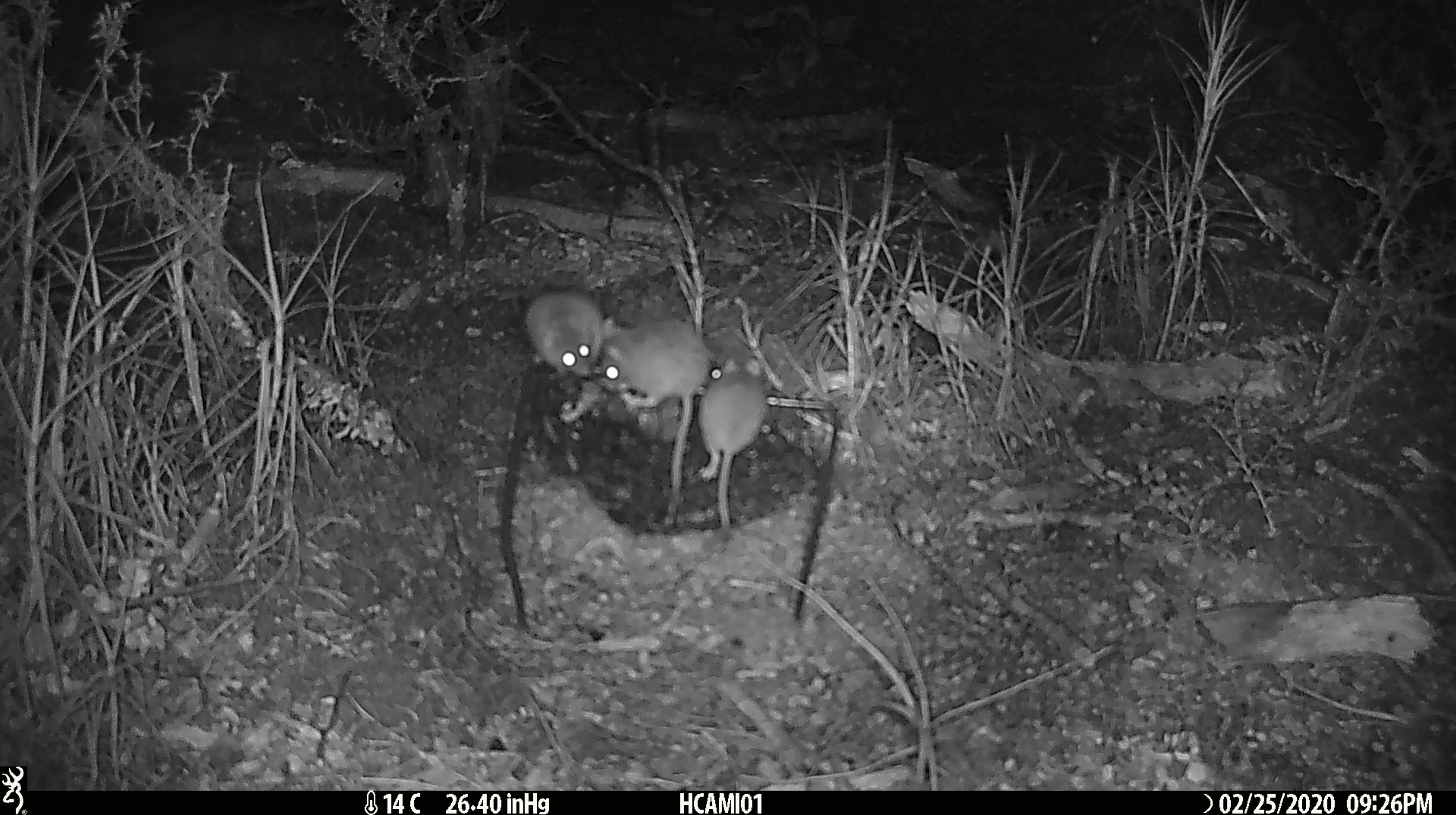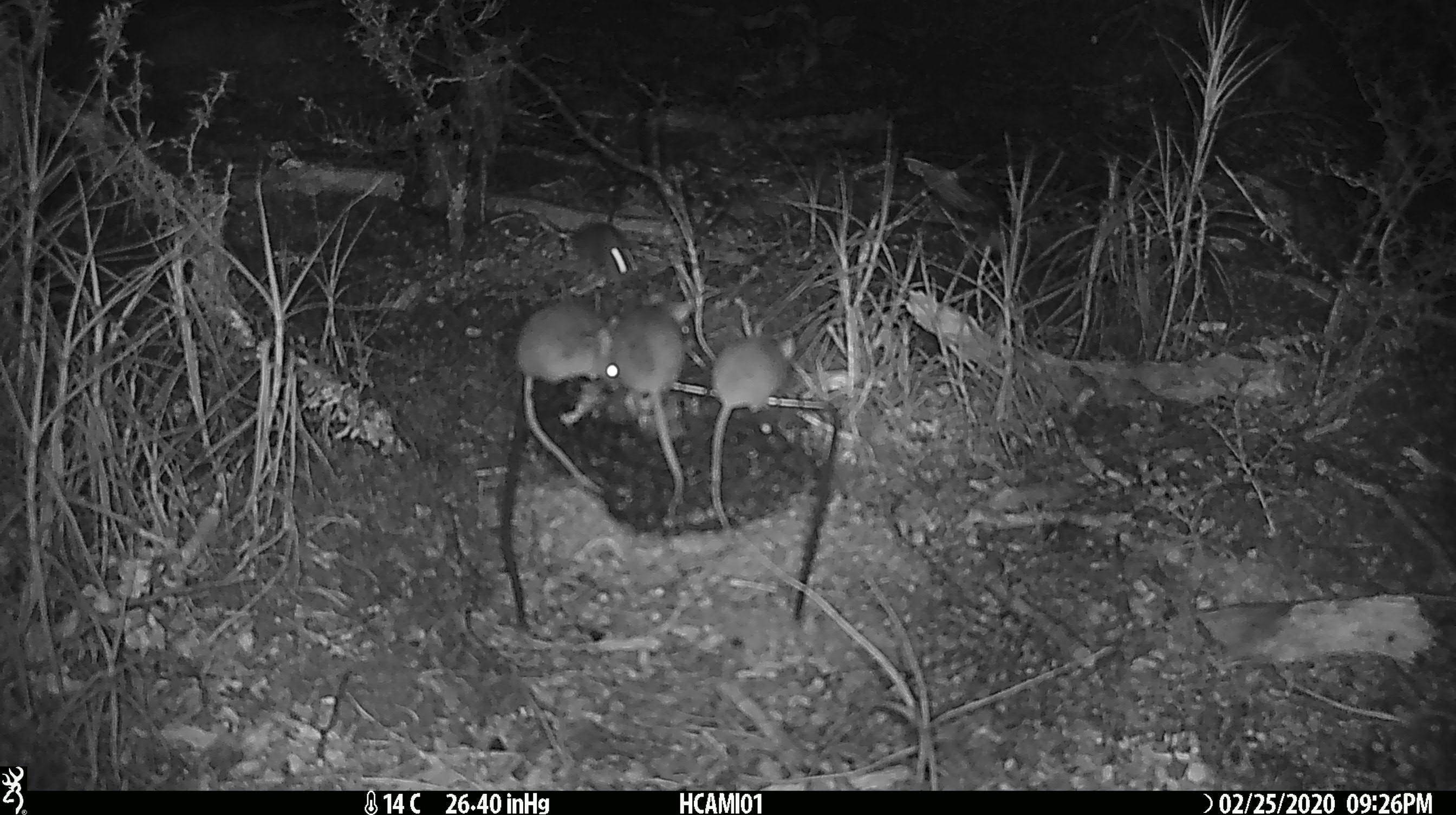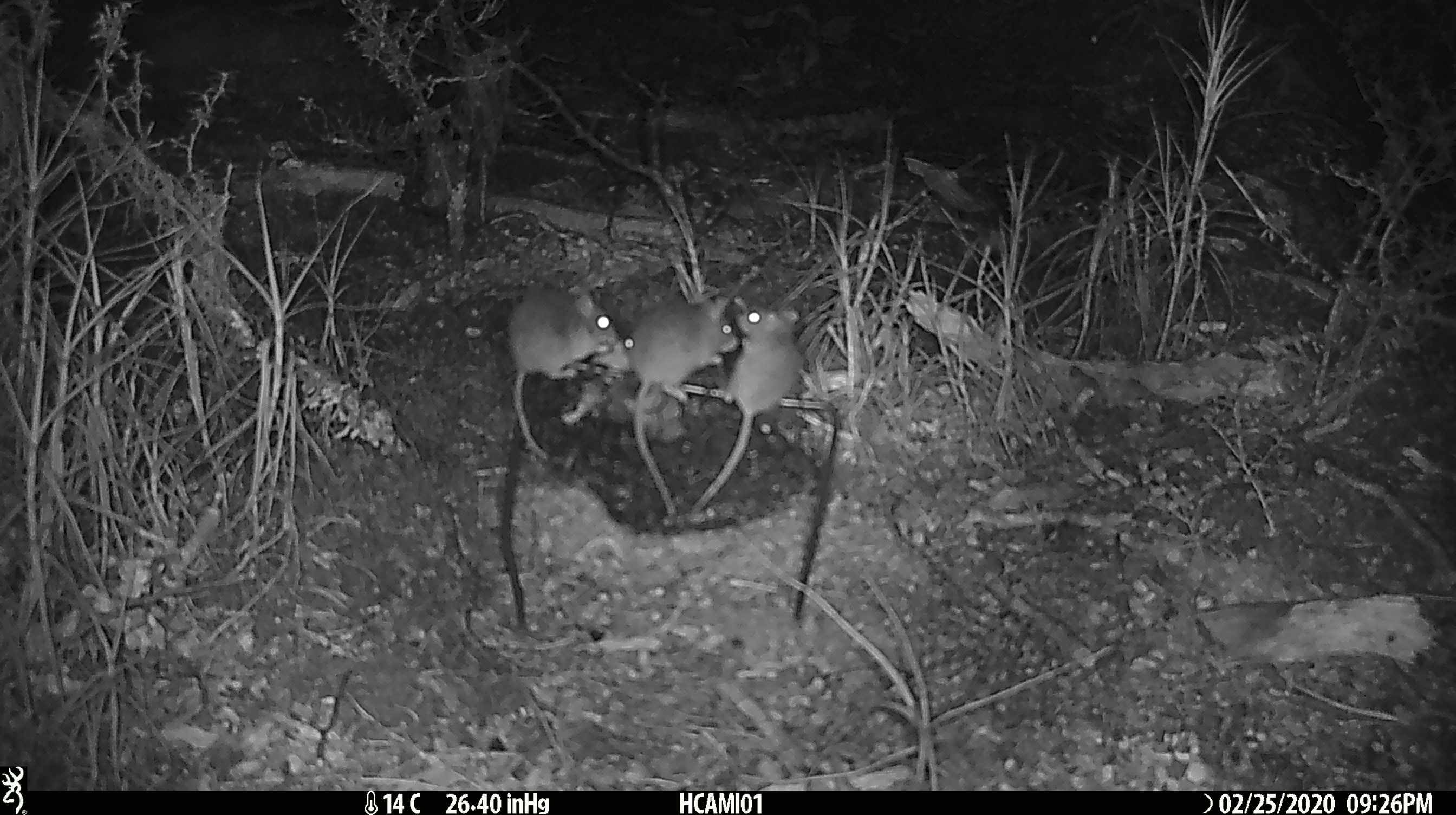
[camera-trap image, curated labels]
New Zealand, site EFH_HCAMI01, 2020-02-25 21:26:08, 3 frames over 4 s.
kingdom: Animalia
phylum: Chordata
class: Mammalia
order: Rodentia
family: Muridae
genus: Mus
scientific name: Mus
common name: mouse